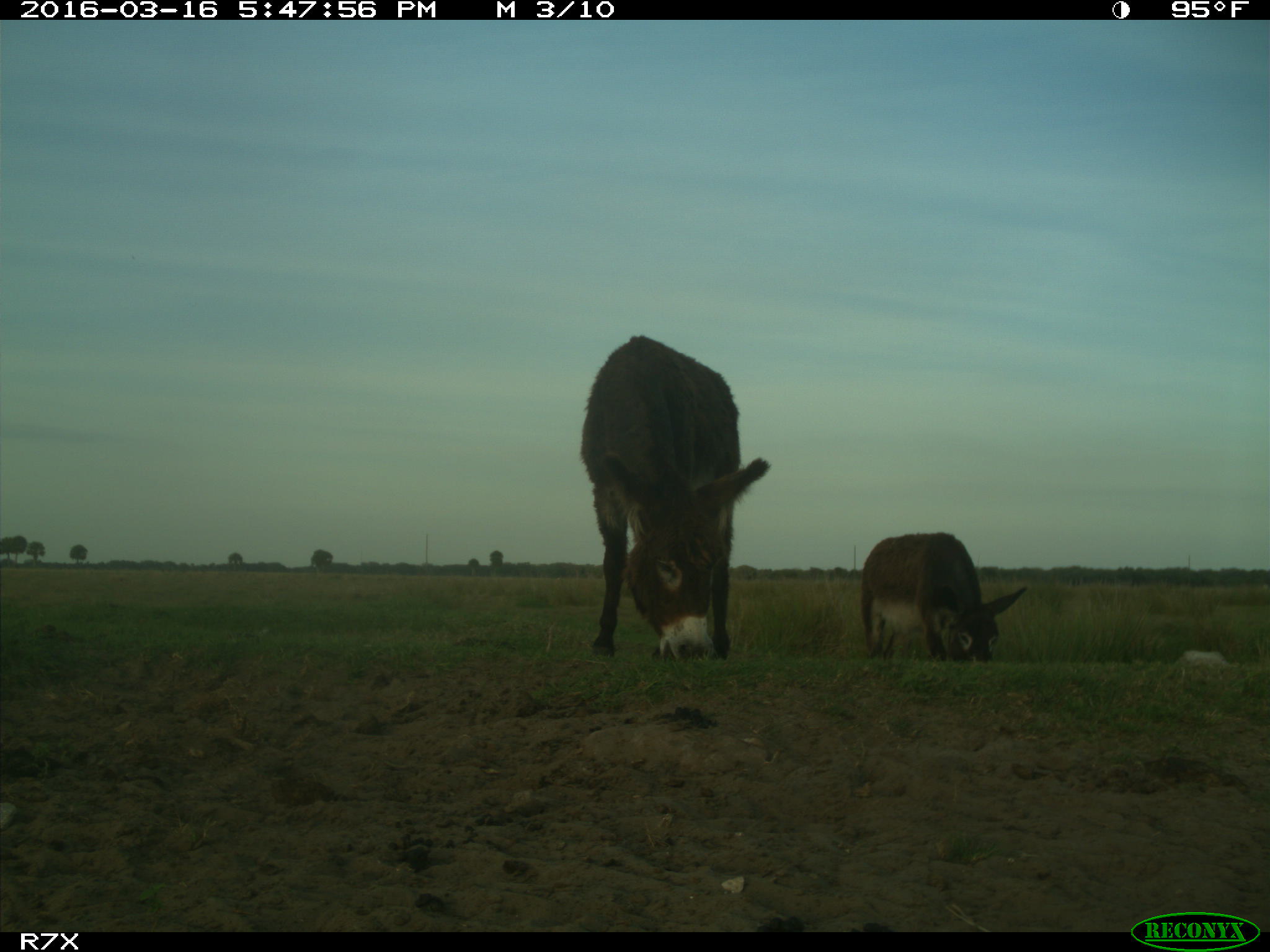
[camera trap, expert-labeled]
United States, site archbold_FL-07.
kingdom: Animalia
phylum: Chordata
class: Mammalia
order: Artiodactyla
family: Bovidae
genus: Bos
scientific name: Bos taurus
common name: domestic cow